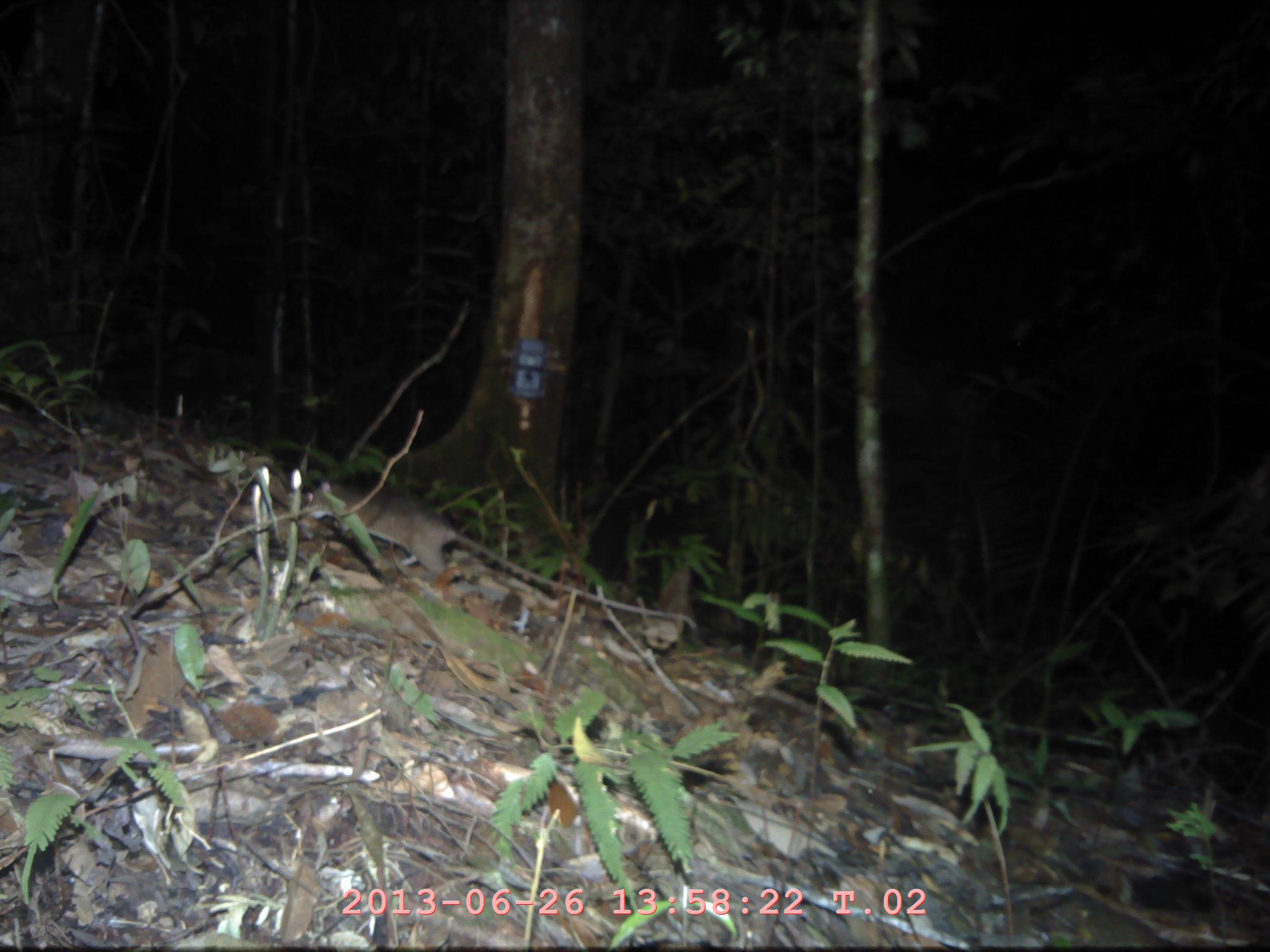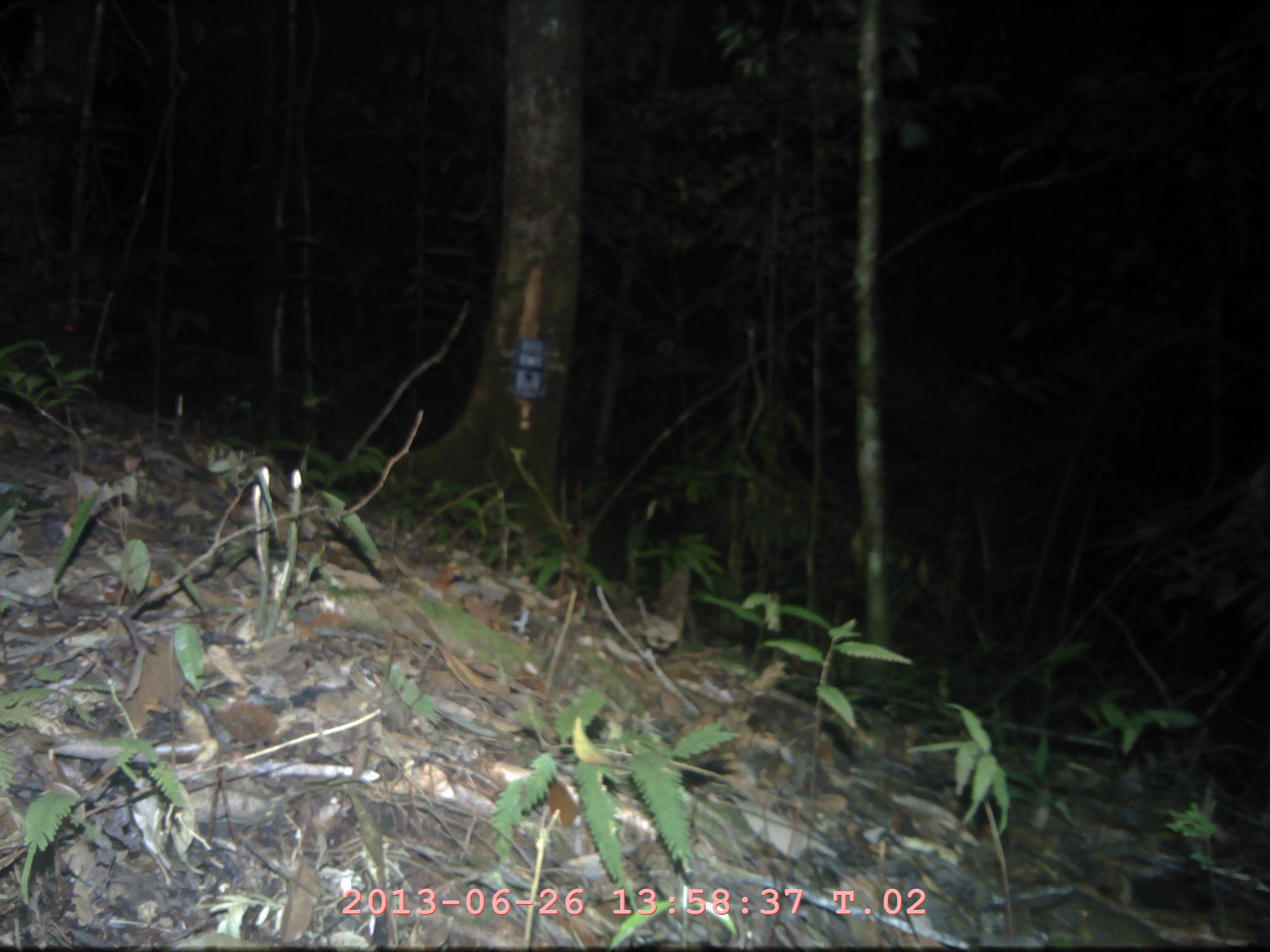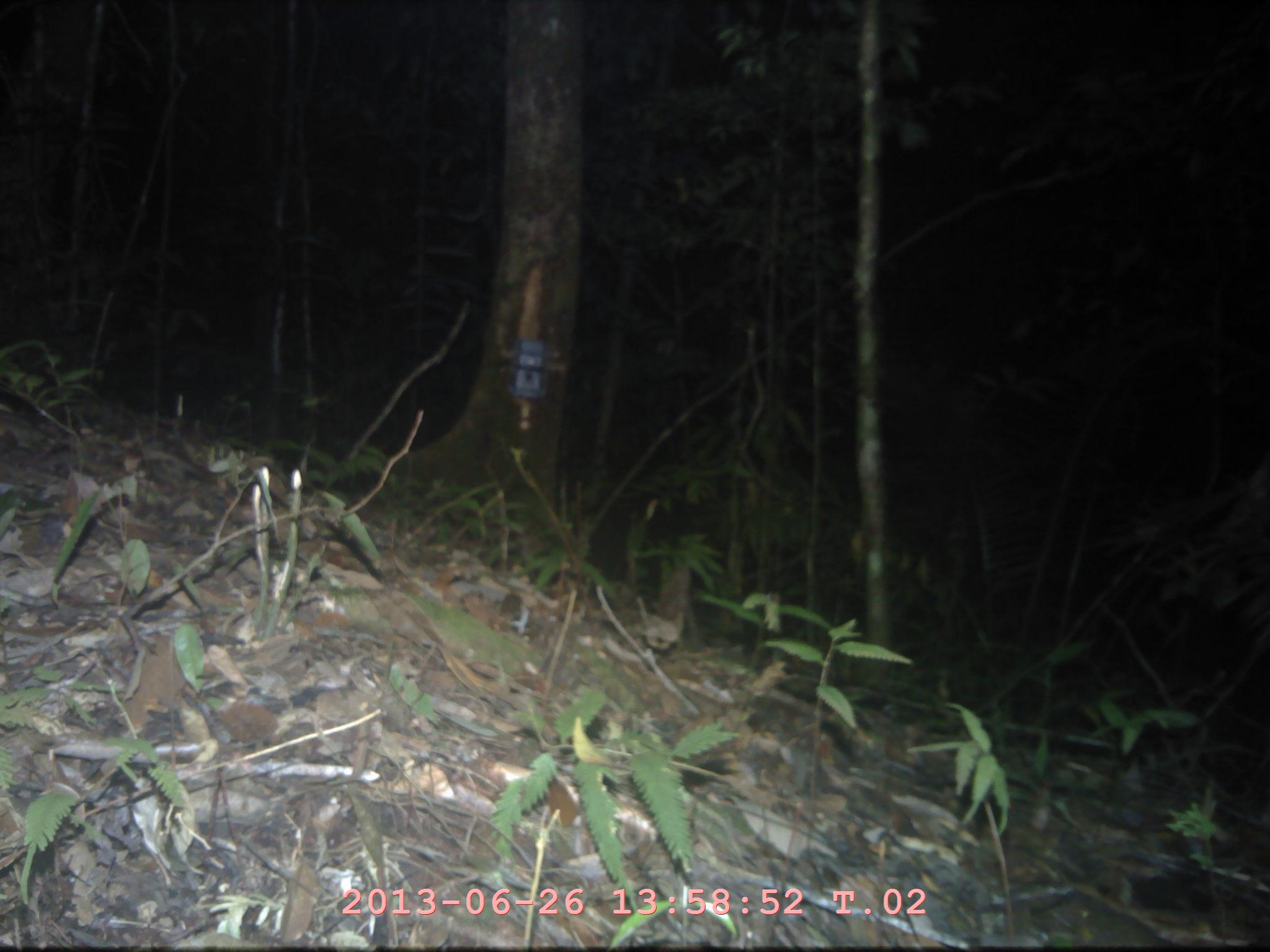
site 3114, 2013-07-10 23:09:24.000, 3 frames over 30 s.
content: unidentified animal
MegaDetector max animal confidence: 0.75